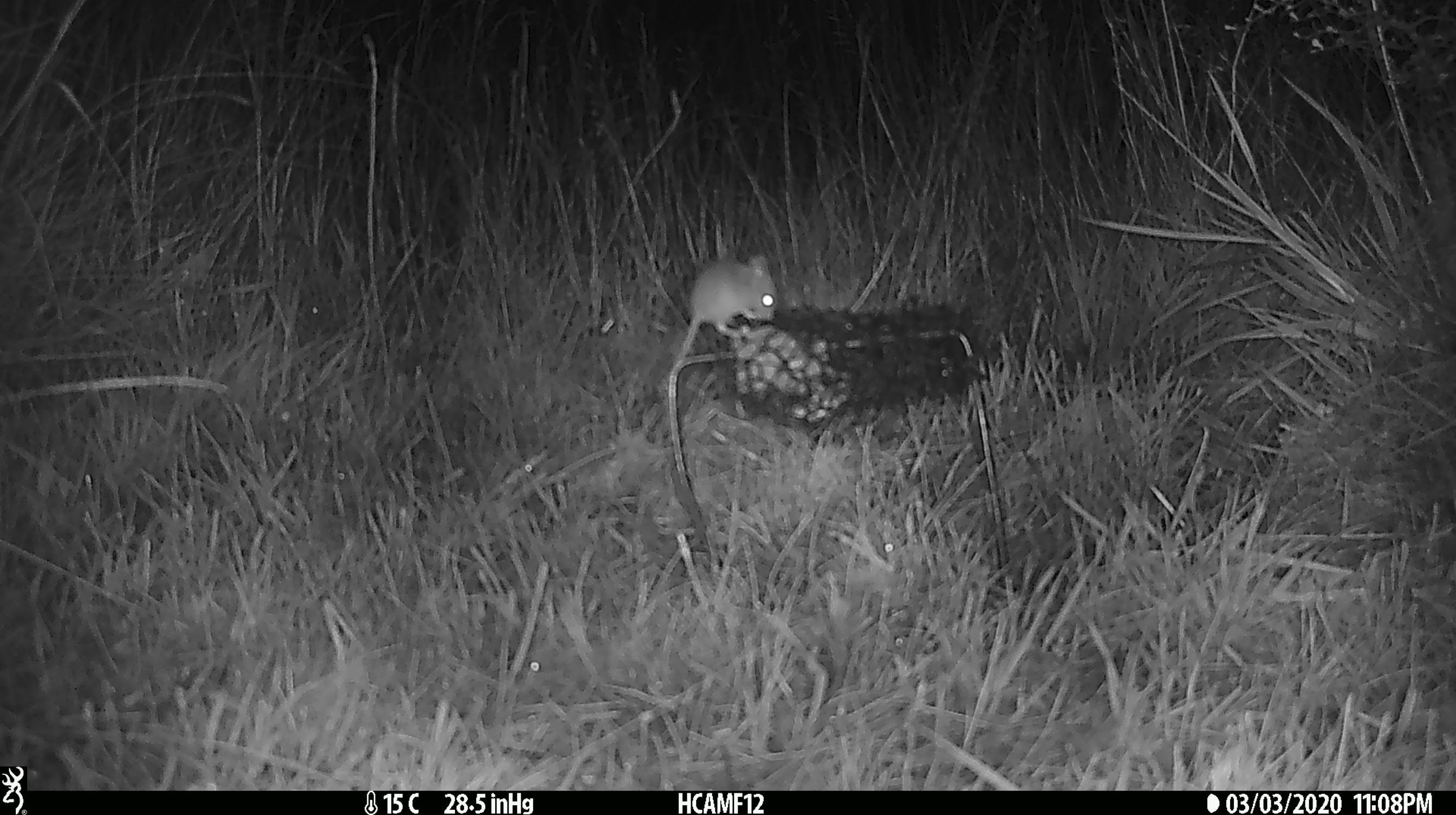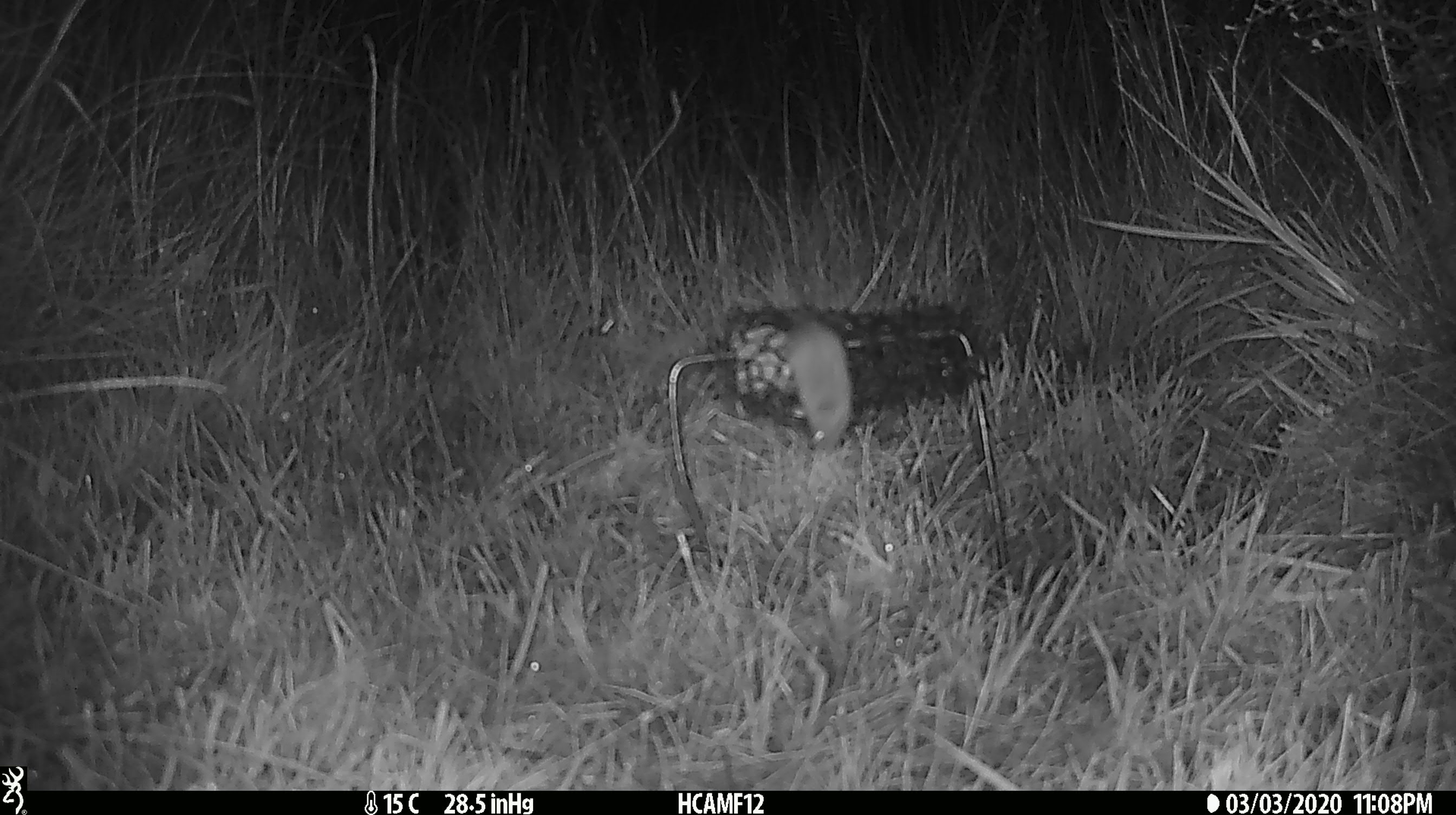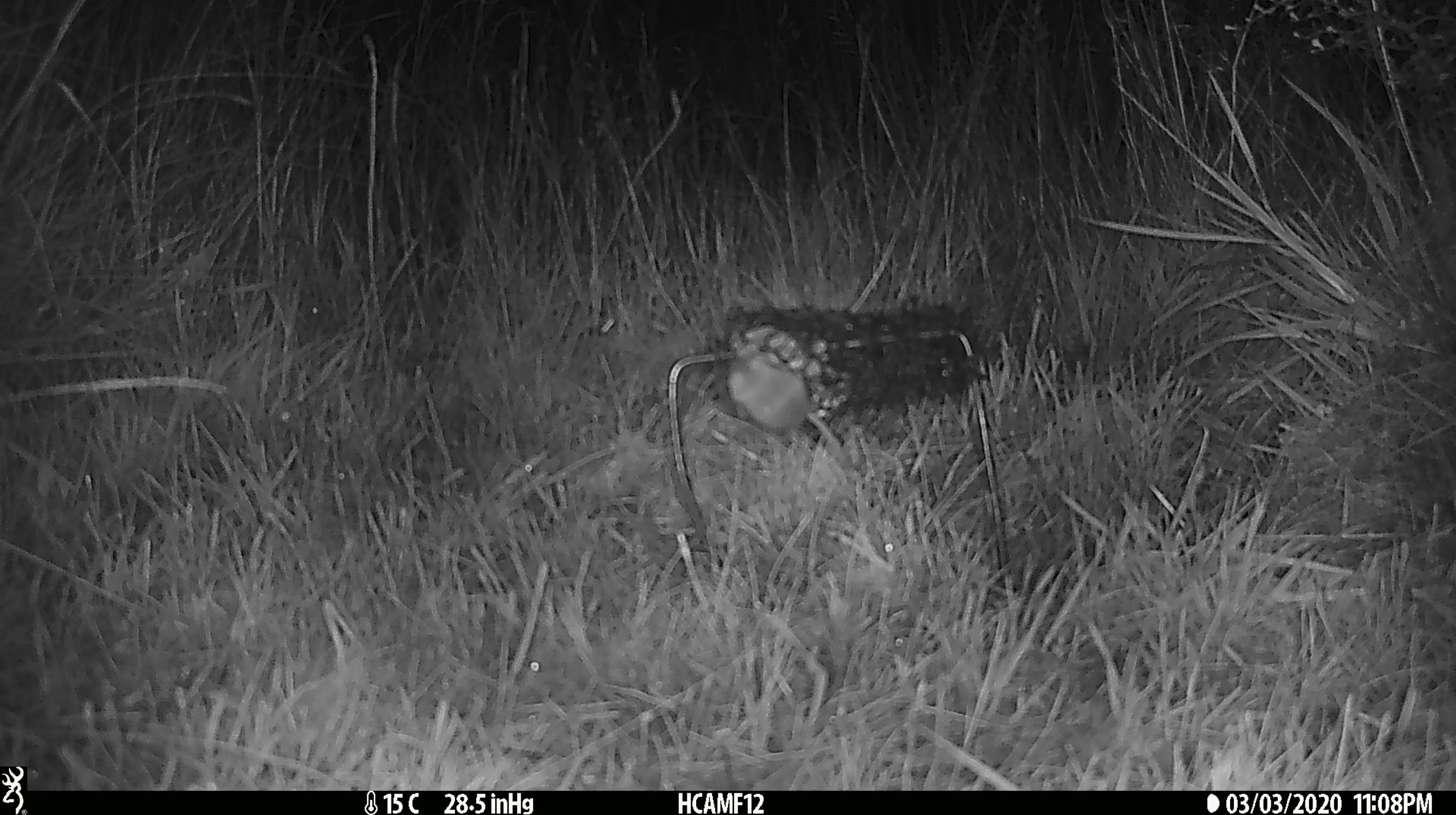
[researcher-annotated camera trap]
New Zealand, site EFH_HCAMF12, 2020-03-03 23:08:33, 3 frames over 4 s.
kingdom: Animalia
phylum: Chordata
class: Mammalia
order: Rodentia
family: Muridae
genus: Mus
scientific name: Mus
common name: mouse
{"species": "mouse (Mus)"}